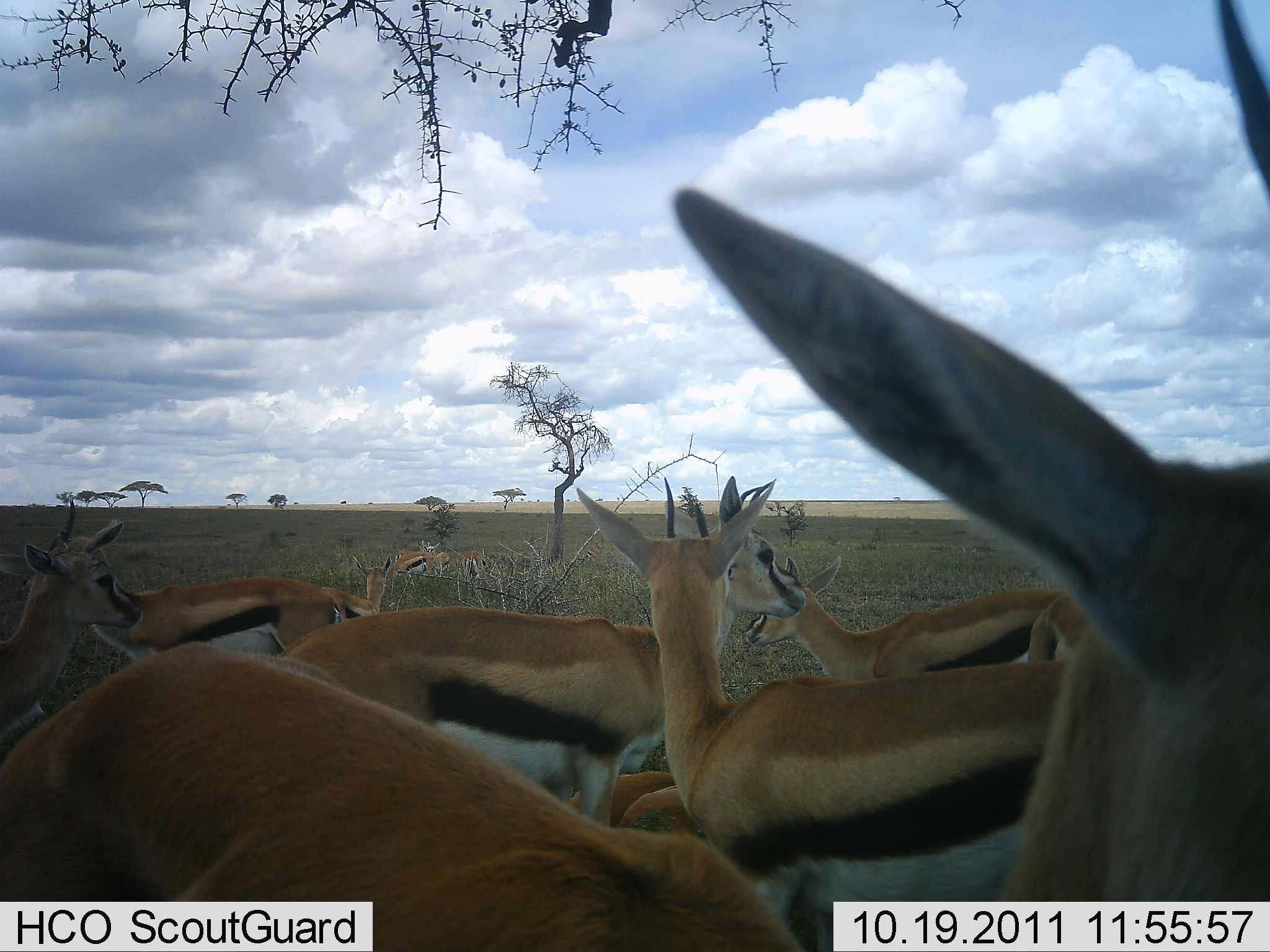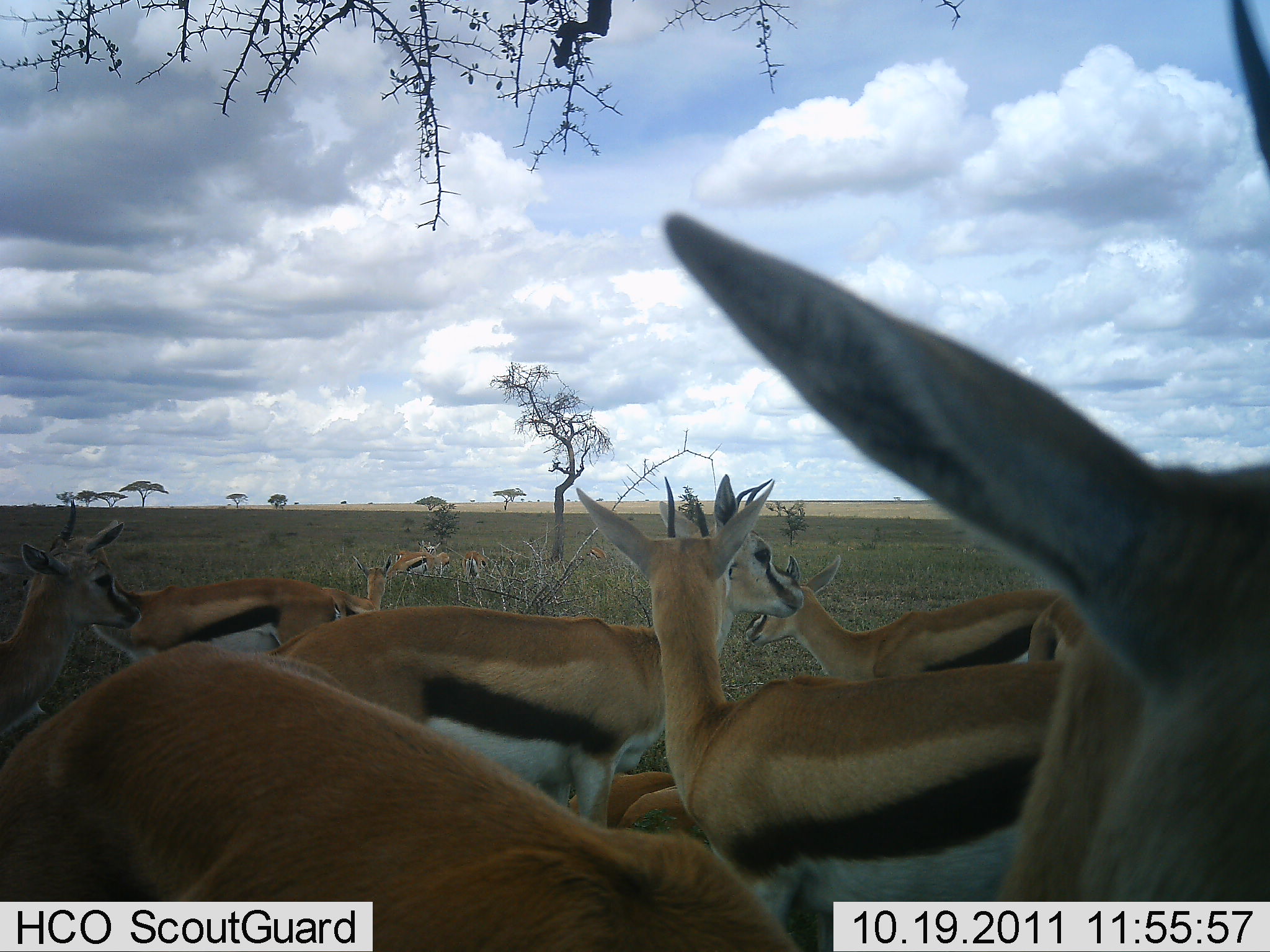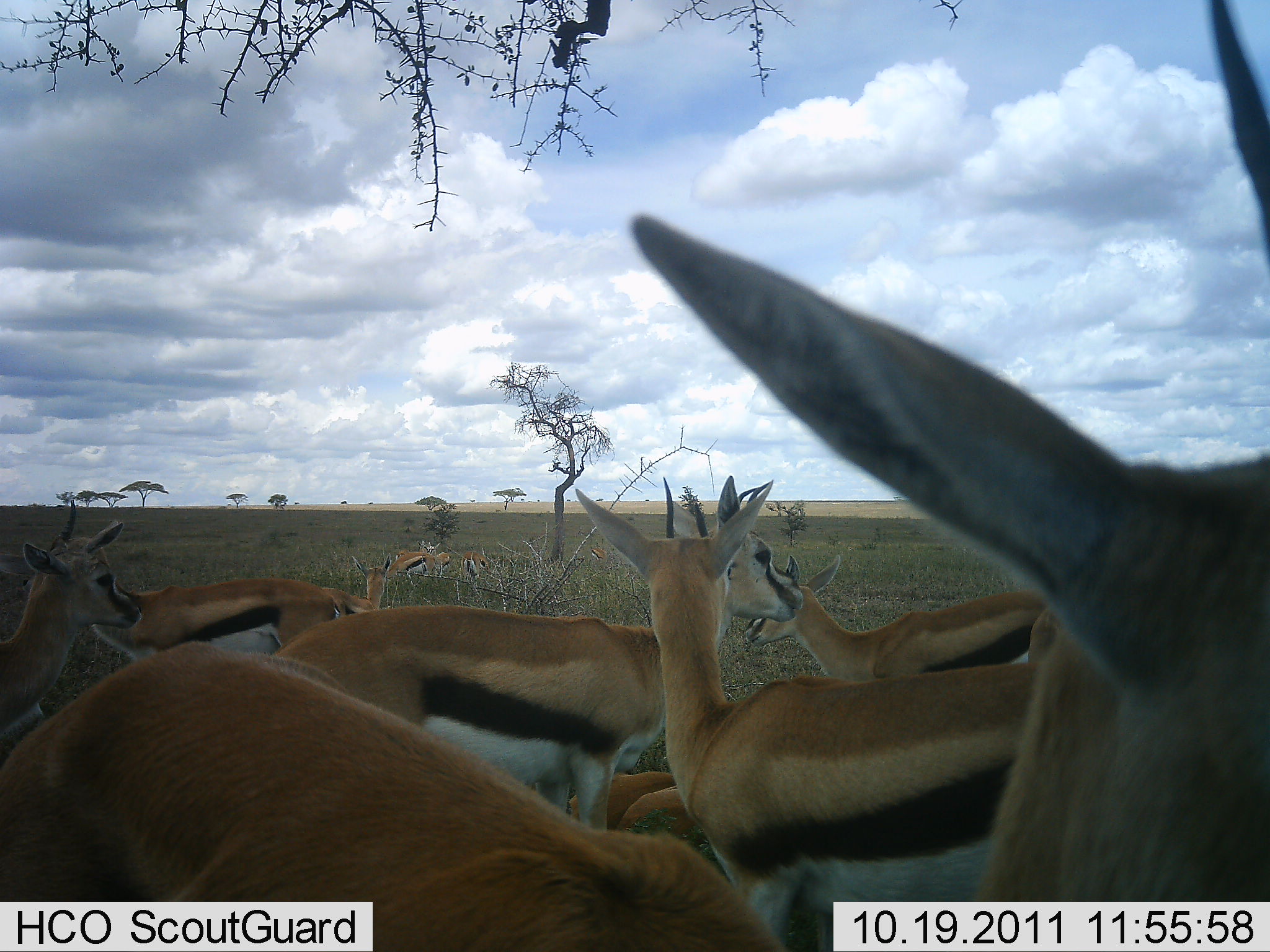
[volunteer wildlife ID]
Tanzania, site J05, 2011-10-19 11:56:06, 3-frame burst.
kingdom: Animalia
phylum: Chordata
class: Mammalia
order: Artiodactyla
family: Bovidae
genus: Eudorcas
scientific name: Eudorcas thomsonii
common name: thomson's gazelle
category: gazellethomsons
Gazellethomsons (thomson's gazelle) (Eudorcas thomsonii), count 11-50. Behavior (volunteer vote fractions): standing 80%, resting 60%, moving 0%, interacting 7%. Young present (vote fraction): 7%. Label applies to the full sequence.